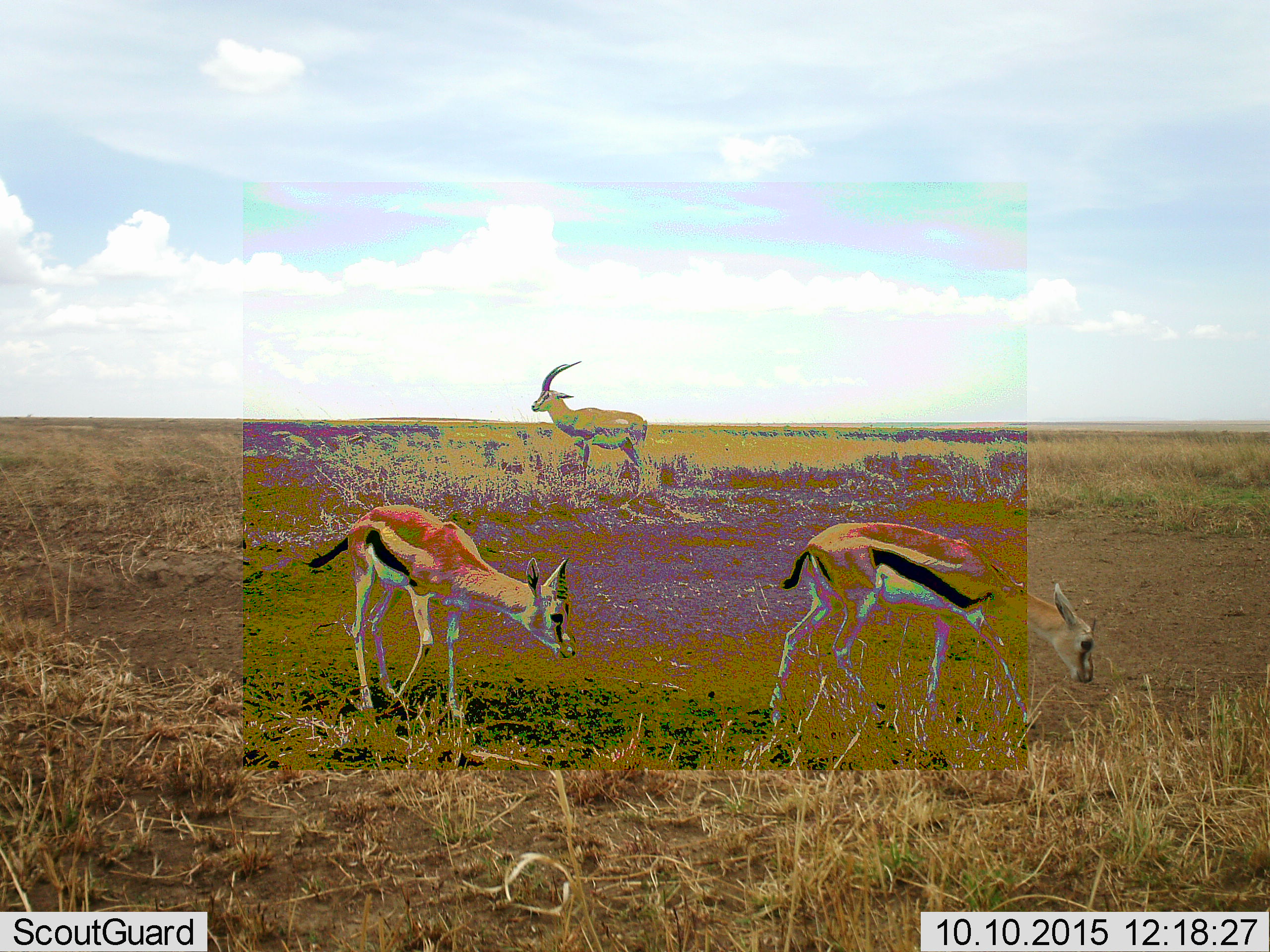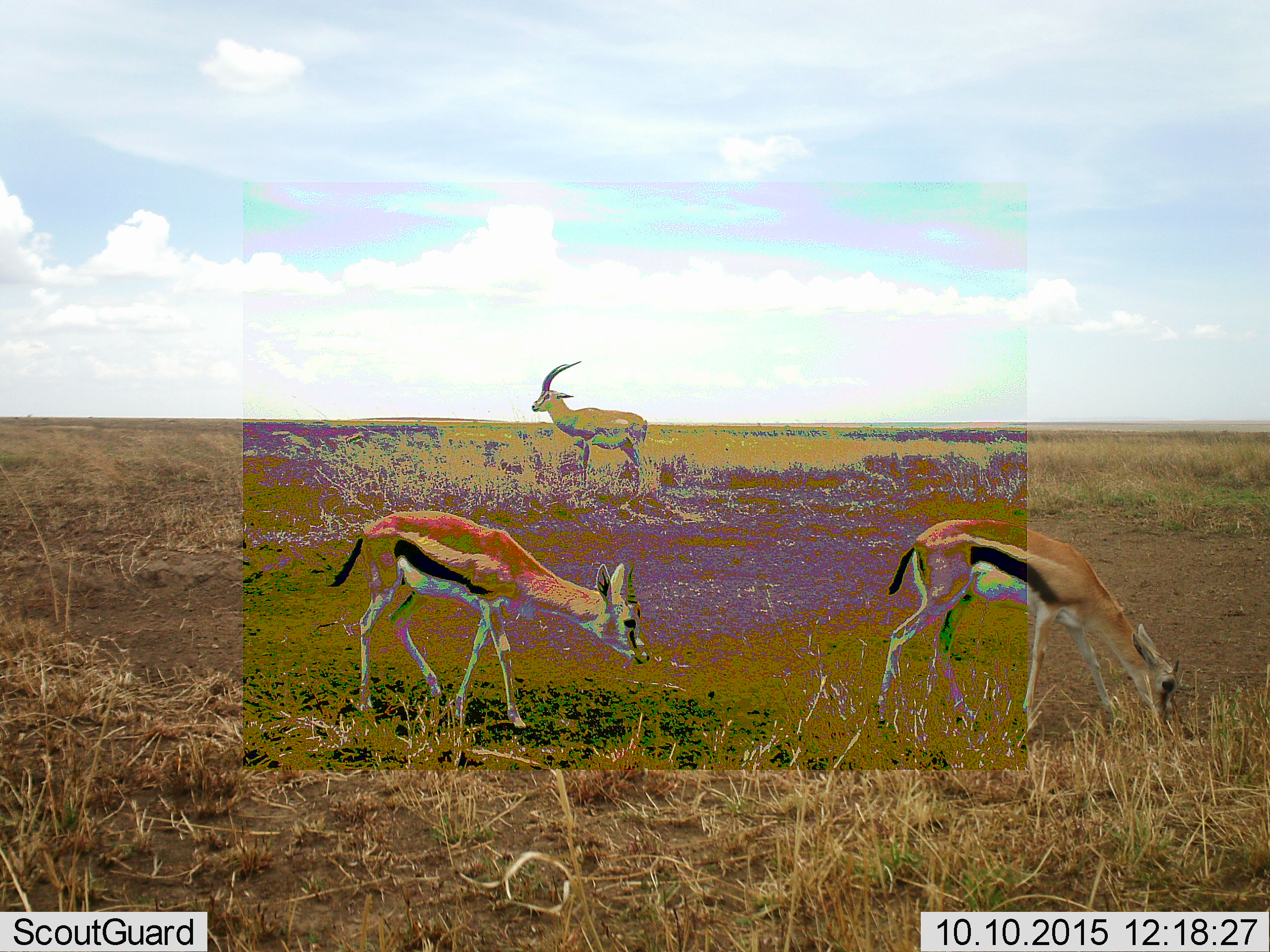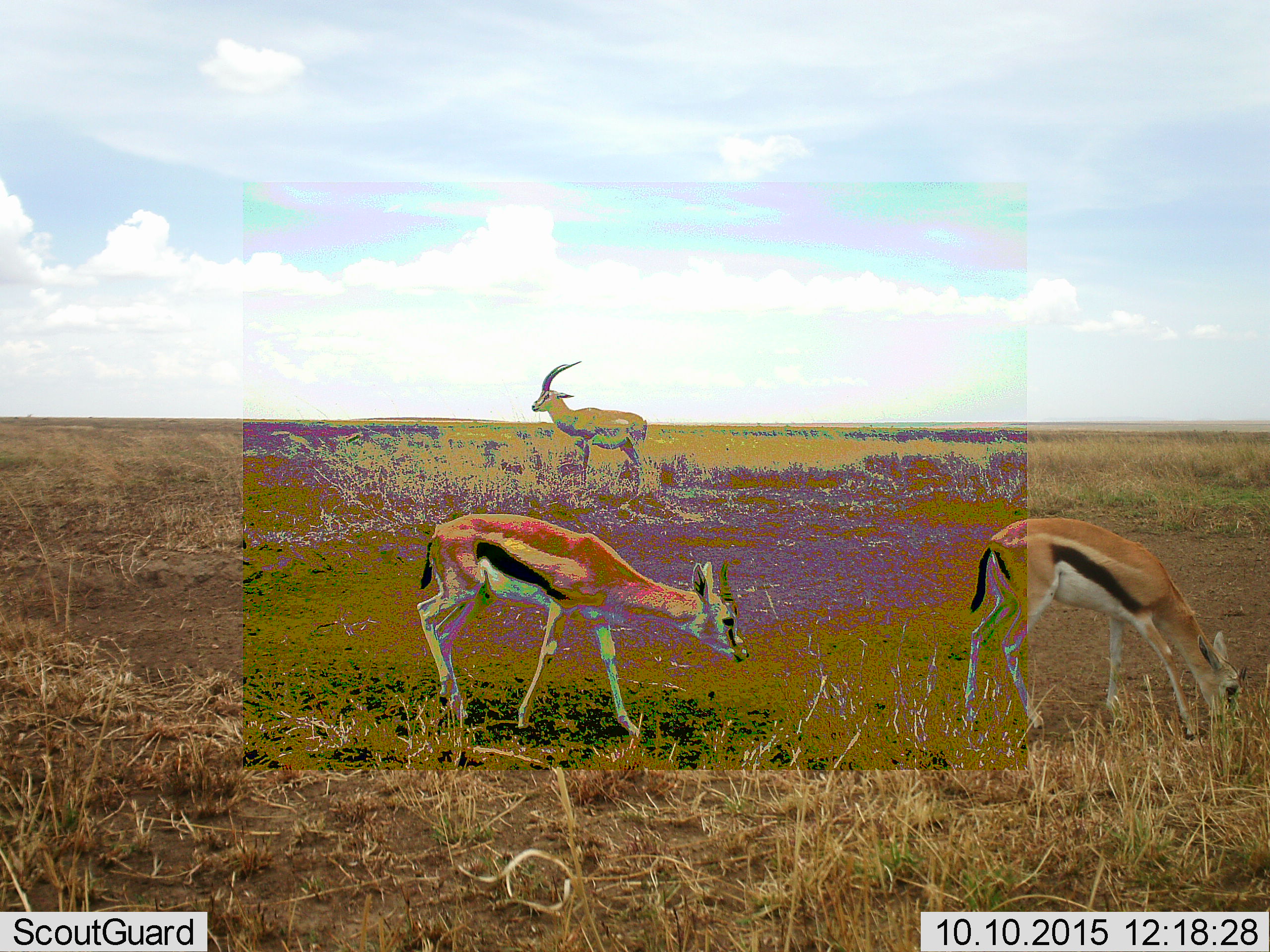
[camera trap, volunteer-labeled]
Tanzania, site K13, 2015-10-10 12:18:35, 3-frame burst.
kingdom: Animalia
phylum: Chordata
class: Mammalia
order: Artiodactyla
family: Bovidae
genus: Eudorcas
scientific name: Eudorcas thomsonii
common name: thomson's gazelle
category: gazellethomsons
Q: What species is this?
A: Gazellethomsons (thomson's gazelle) (Eudorcas thomsonii).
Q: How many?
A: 3.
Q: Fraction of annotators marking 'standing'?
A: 62%.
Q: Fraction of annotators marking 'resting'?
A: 0%.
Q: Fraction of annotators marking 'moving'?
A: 62%.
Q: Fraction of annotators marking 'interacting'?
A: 0%.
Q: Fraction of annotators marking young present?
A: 38%.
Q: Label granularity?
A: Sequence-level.